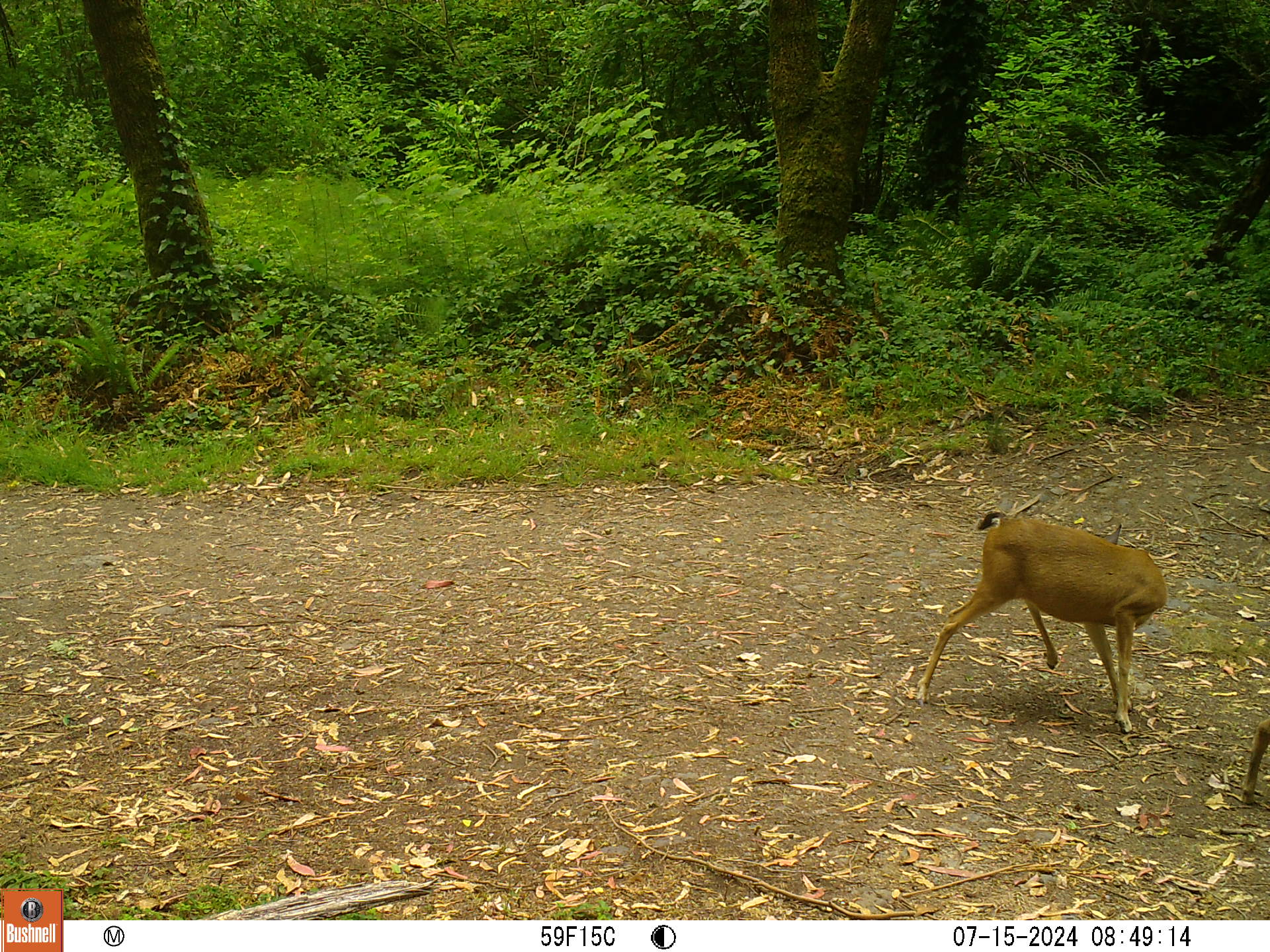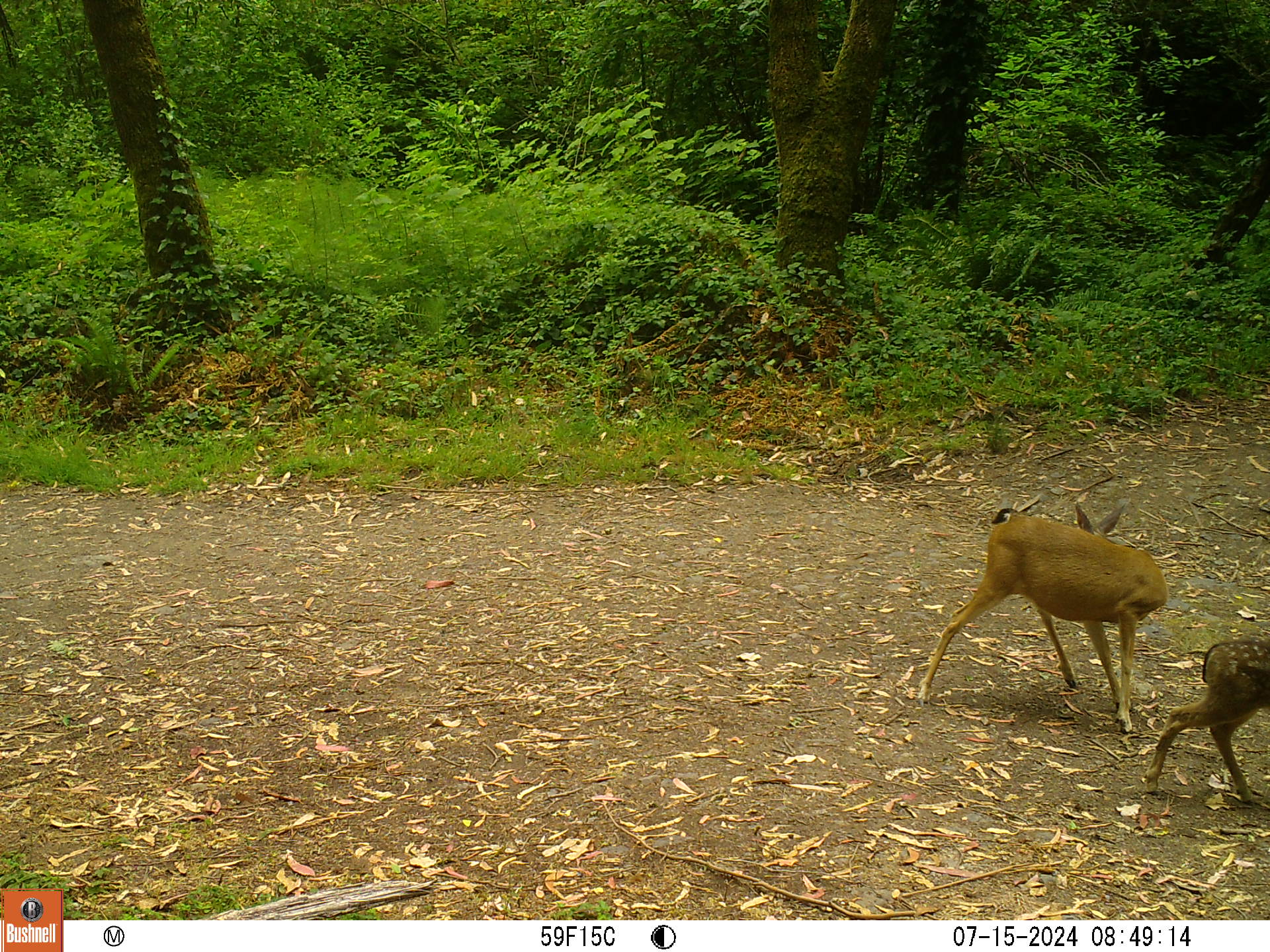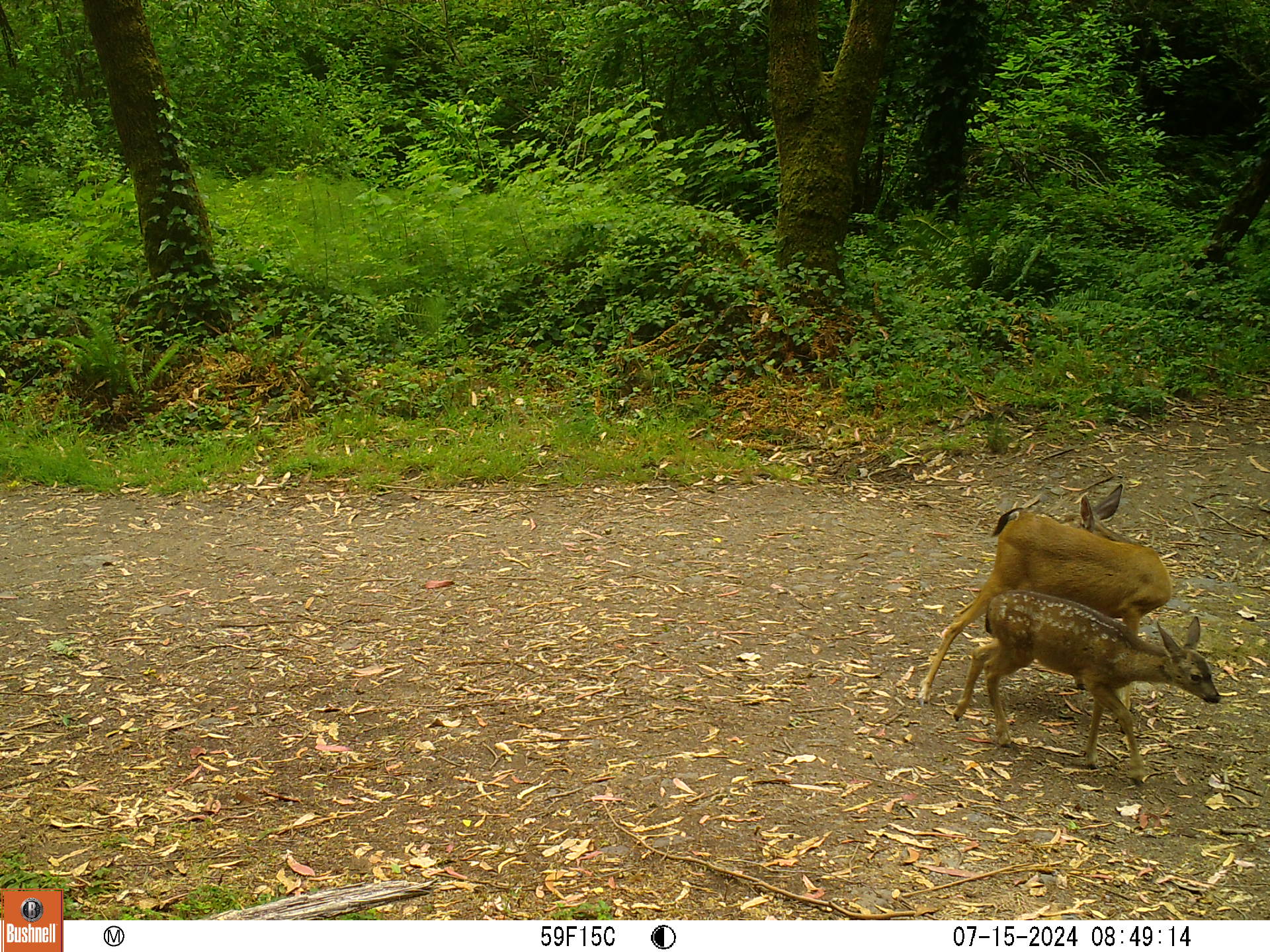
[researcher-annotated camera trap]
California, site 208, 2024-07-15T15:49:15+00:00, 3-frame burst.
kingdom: Animalia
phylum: Chordata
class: Mammalia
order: Artiodactyla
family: Cervidae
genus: Odocoileus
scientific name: Odocoileus hemionus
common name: mule deer